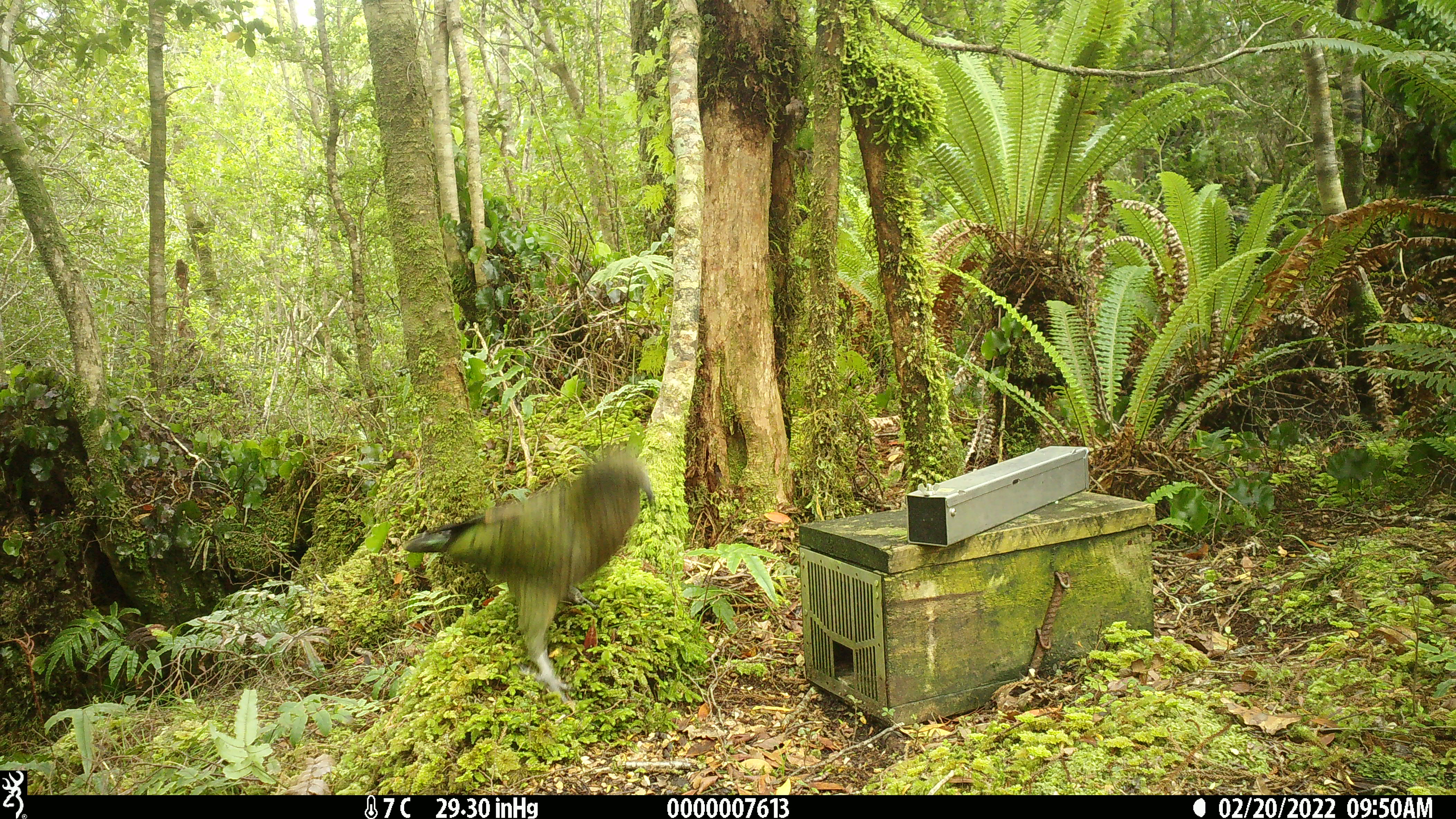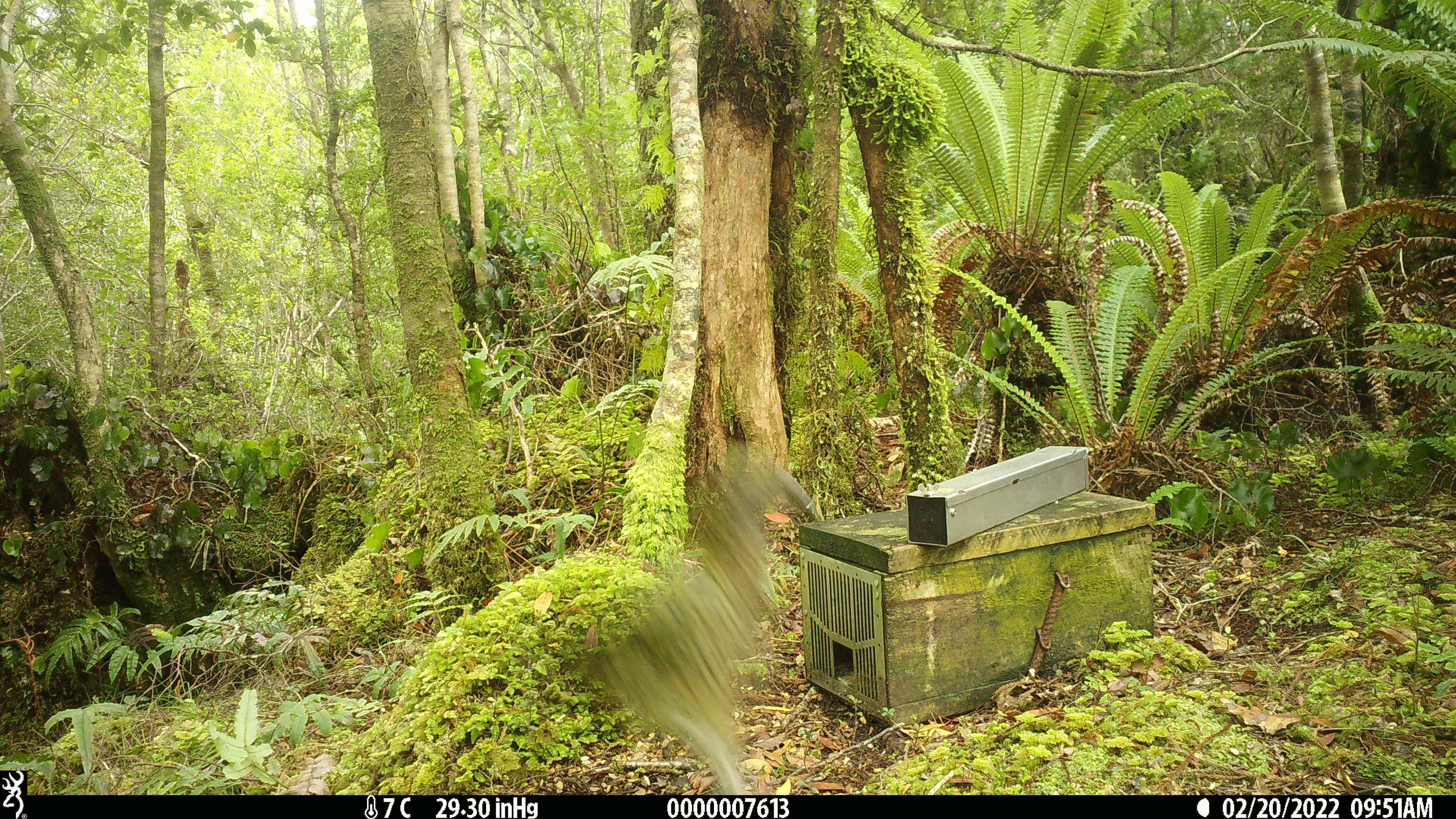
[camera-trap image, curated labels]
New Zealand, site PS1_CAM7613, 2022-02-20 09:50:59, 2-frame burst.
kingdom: Animalia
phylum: Chordata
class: Aves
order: Psittaciformes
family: Strigopidae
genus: Nestor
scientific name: Nestor notabilis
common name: kea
Kea (Nestor notabilis).